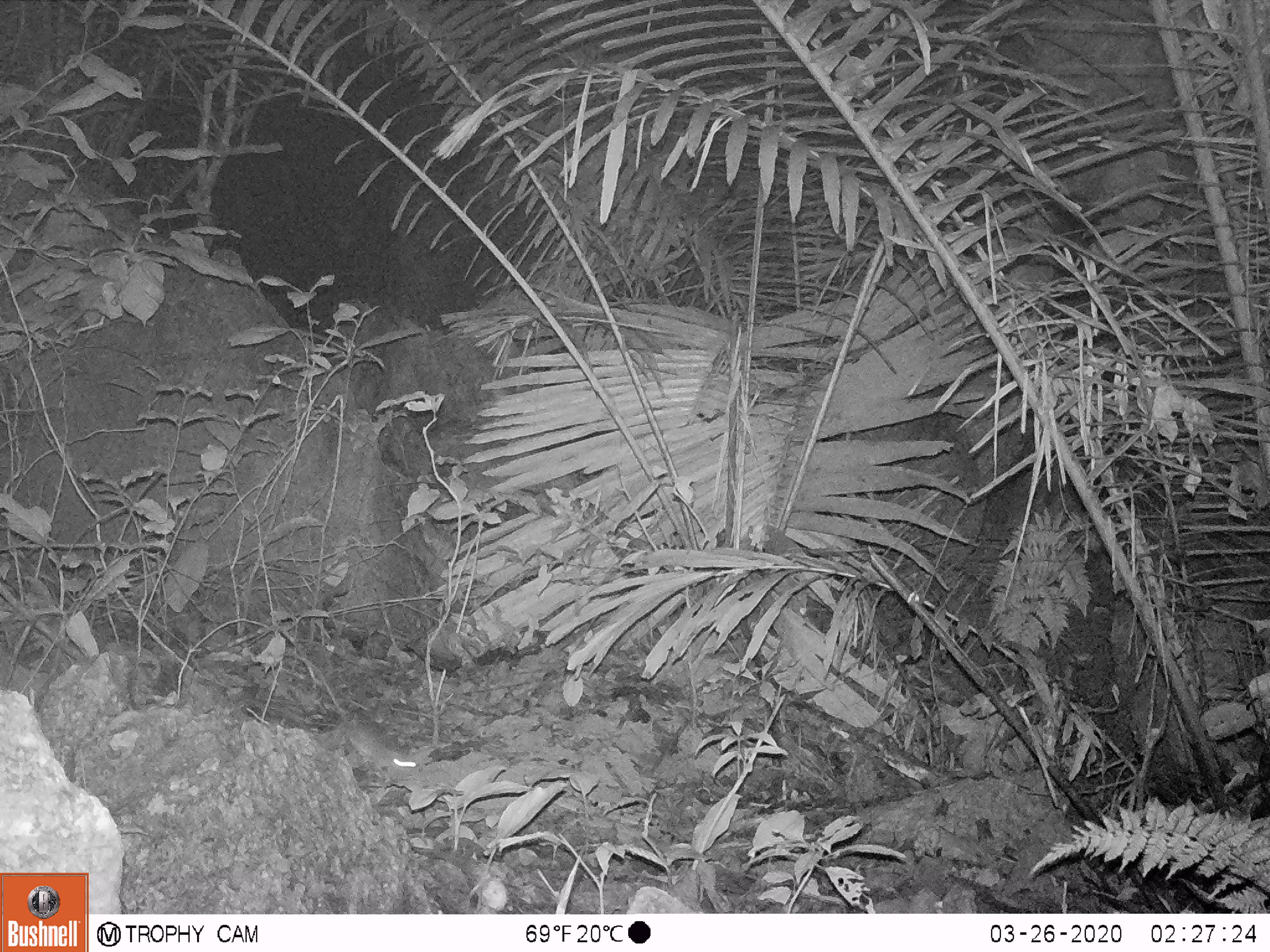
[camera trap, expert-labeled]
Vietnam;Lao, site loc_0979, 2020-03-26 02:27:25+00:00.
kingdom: Animalia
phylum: Chordata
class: Mammalia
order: Rodentia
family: Muridae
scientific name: Muridae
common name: old-world mice and rats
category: unidentified murid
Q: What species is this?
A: Unidentified murid (old-world mice and rats) (Muridae).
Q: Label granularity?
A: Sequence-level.